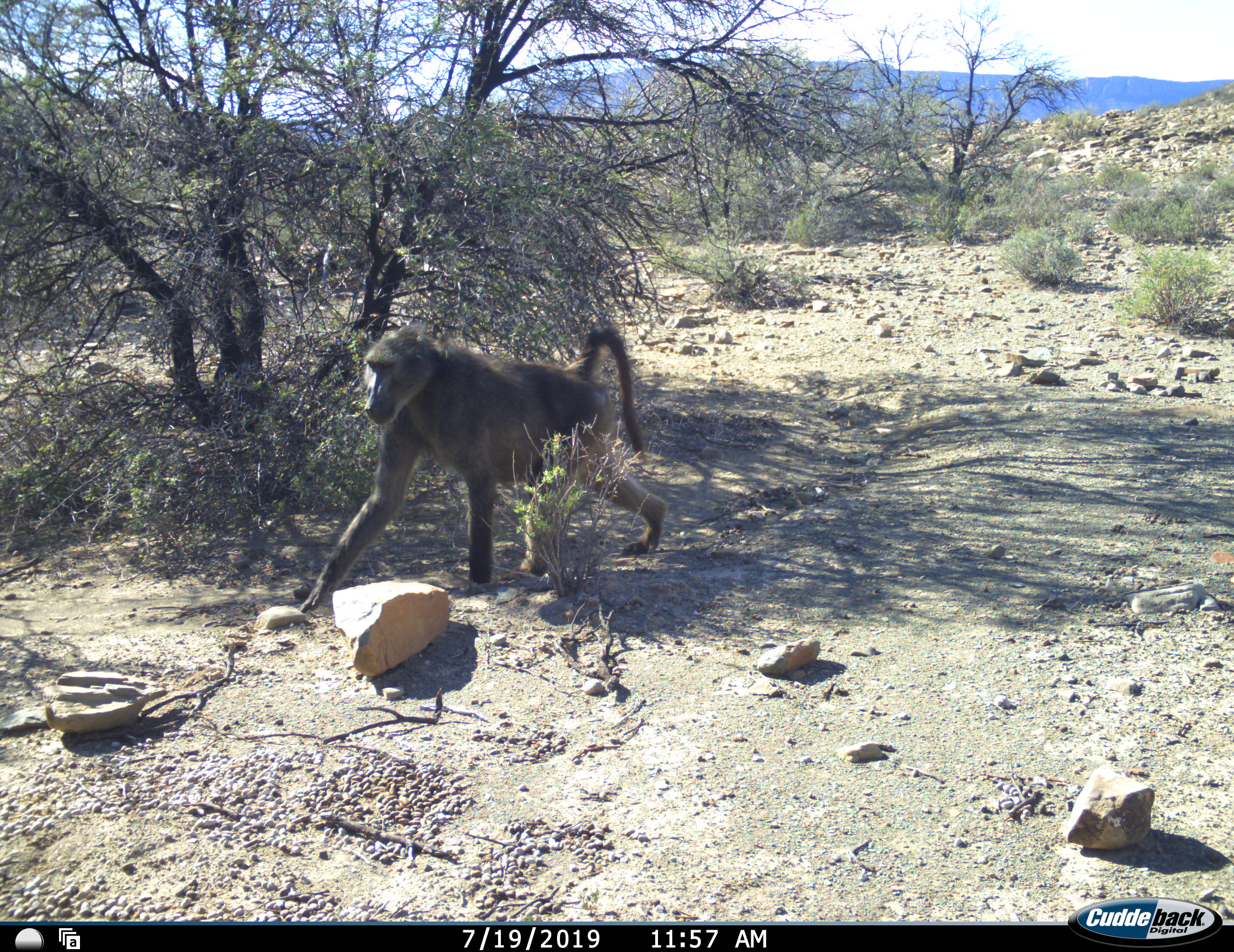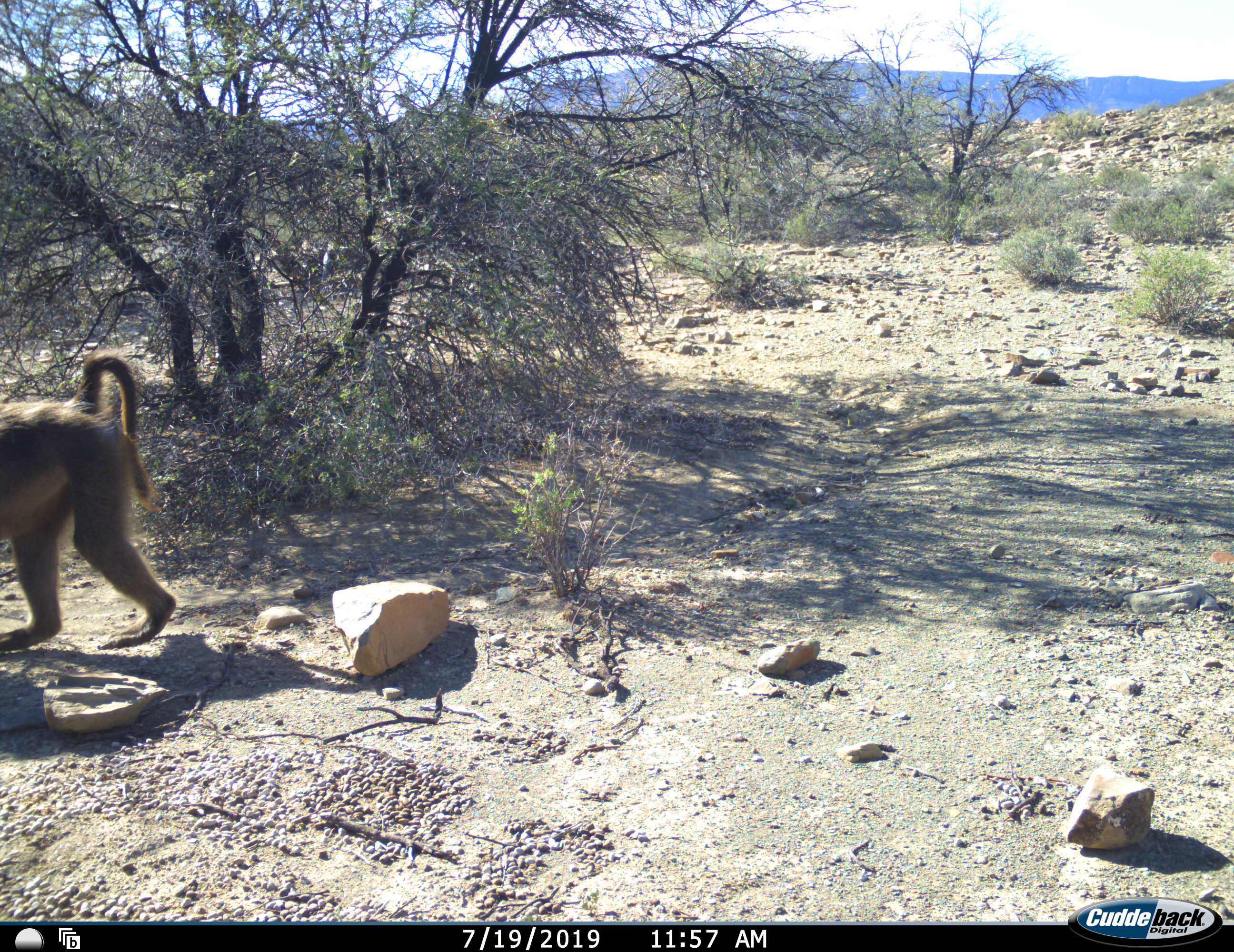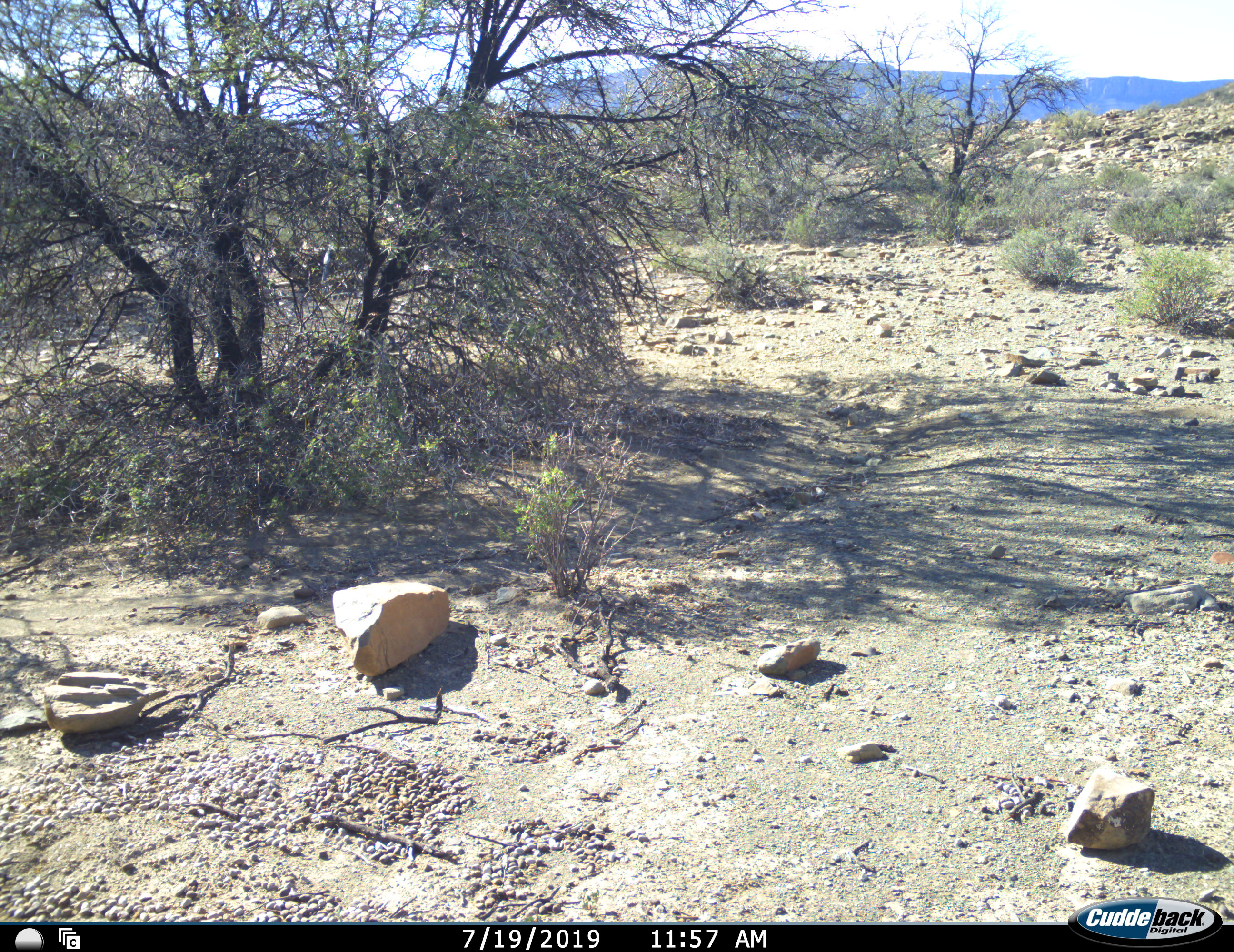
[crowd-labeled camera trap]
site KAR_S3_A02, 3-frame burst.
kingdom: Animalia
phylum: Chordata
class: Mammalia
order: Primates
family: Cercopithecidae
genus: Papio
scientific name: Papio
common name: baboon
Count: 1.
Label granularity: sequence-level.